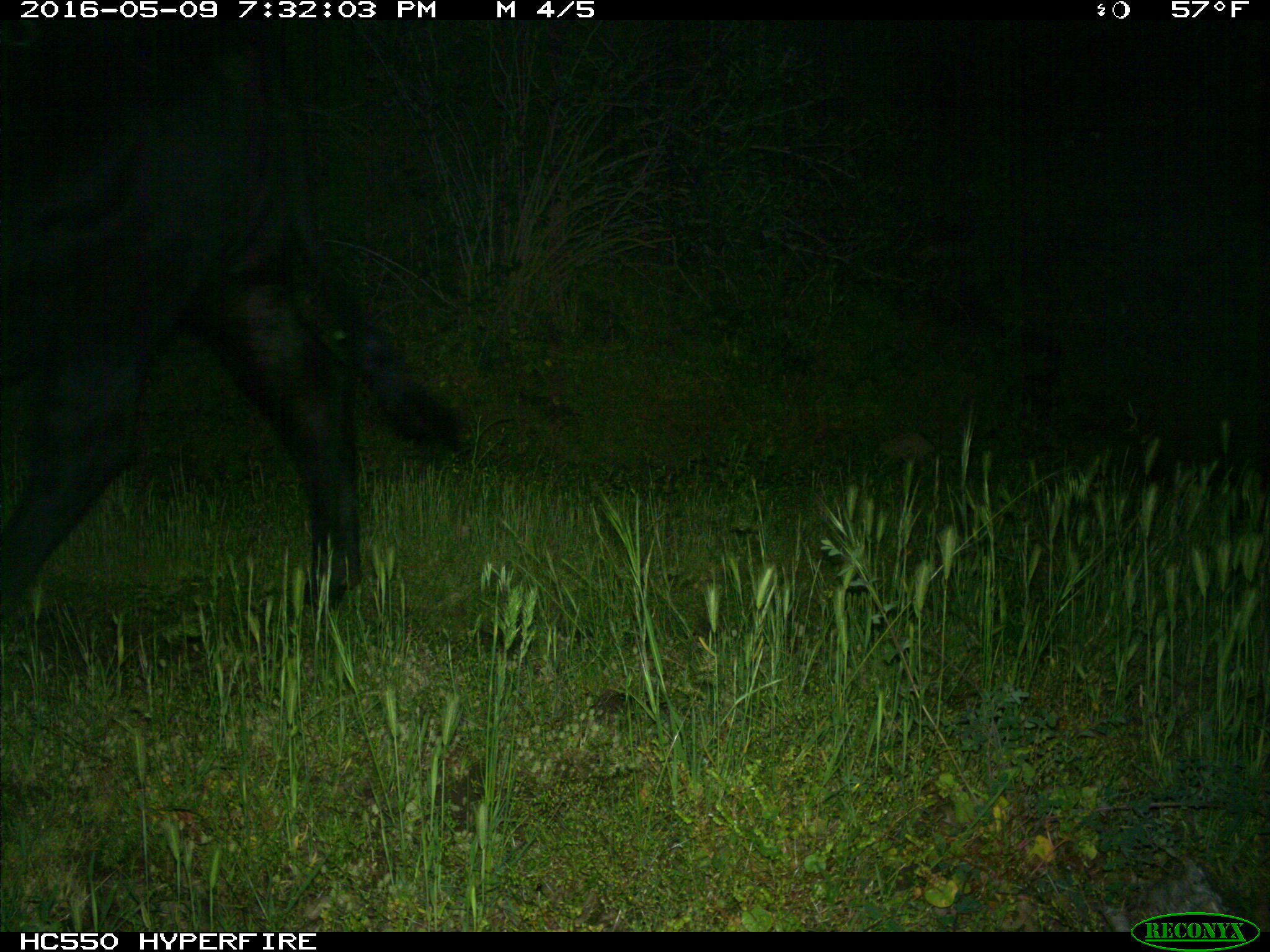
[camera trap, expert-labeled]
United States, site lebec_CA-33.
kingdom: Animalia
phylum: Chordata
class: Mammalia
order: Artiodactyla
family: Bovidae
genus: Bos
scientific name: Bos taurus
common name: domestic cow